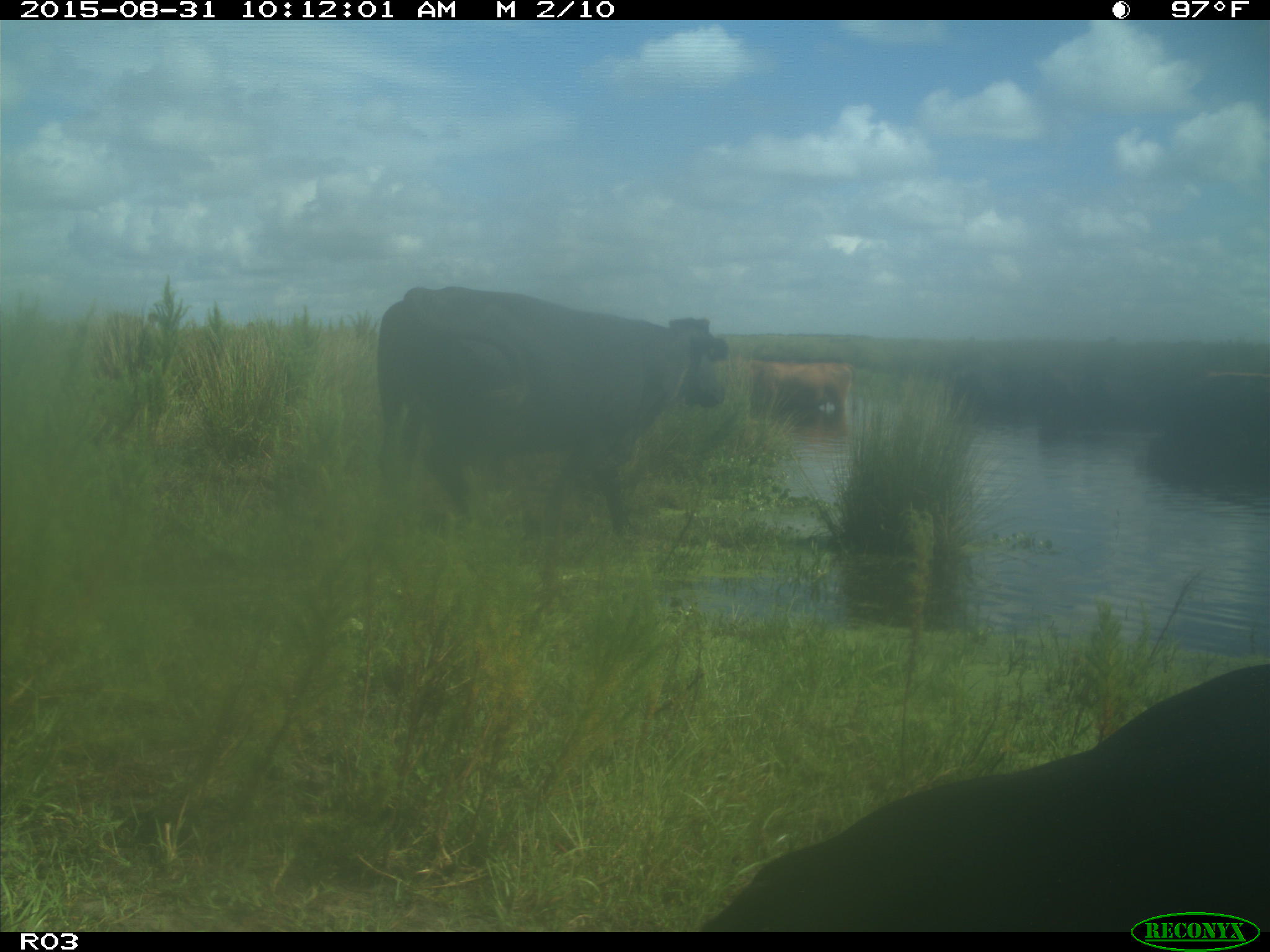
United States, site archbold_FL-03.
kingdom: Animalia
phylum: Chordata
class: Mammalia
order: Artiodactyla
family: Bovidae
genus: Bos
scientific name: Bos taurus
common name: domestic cow